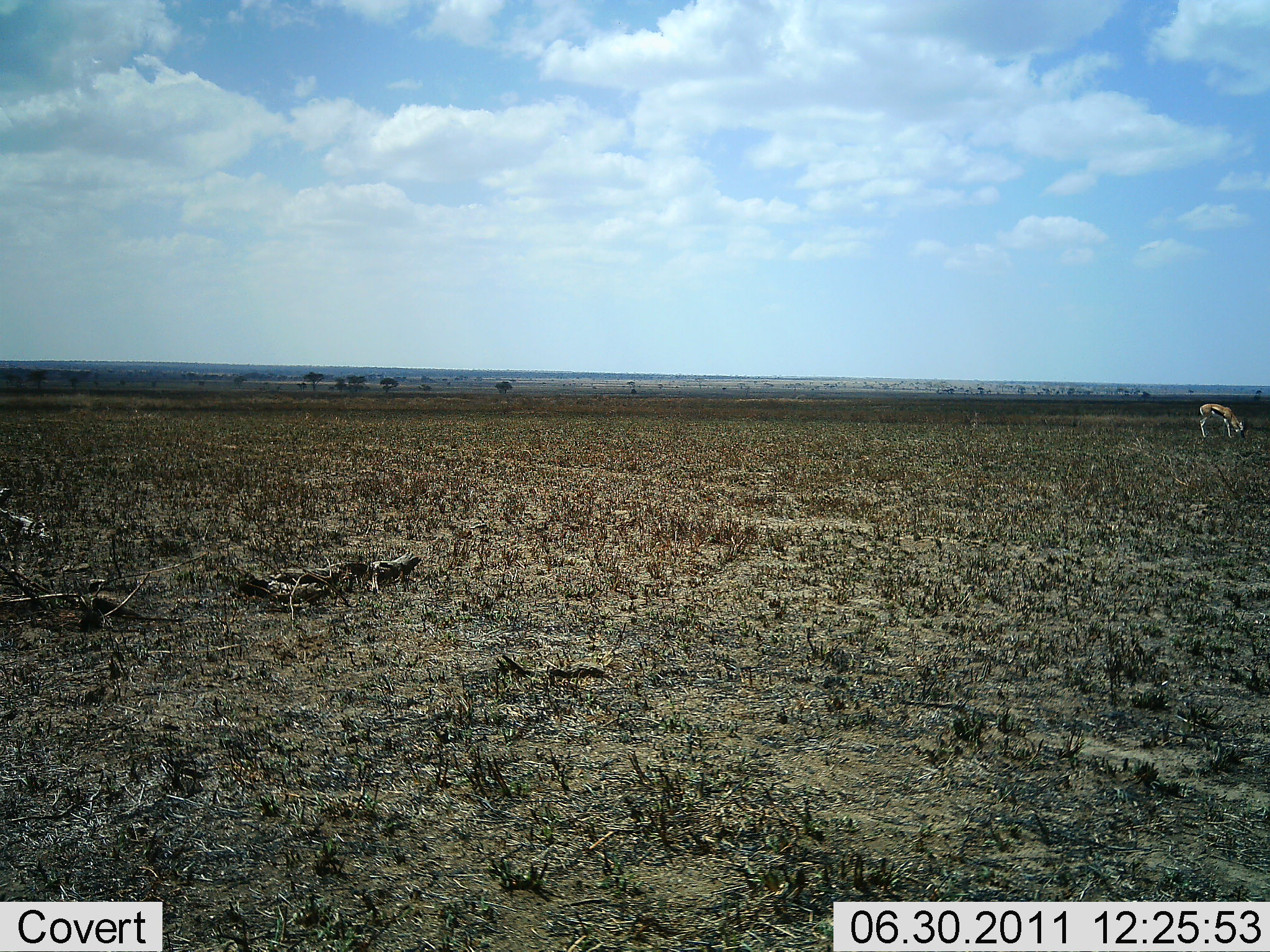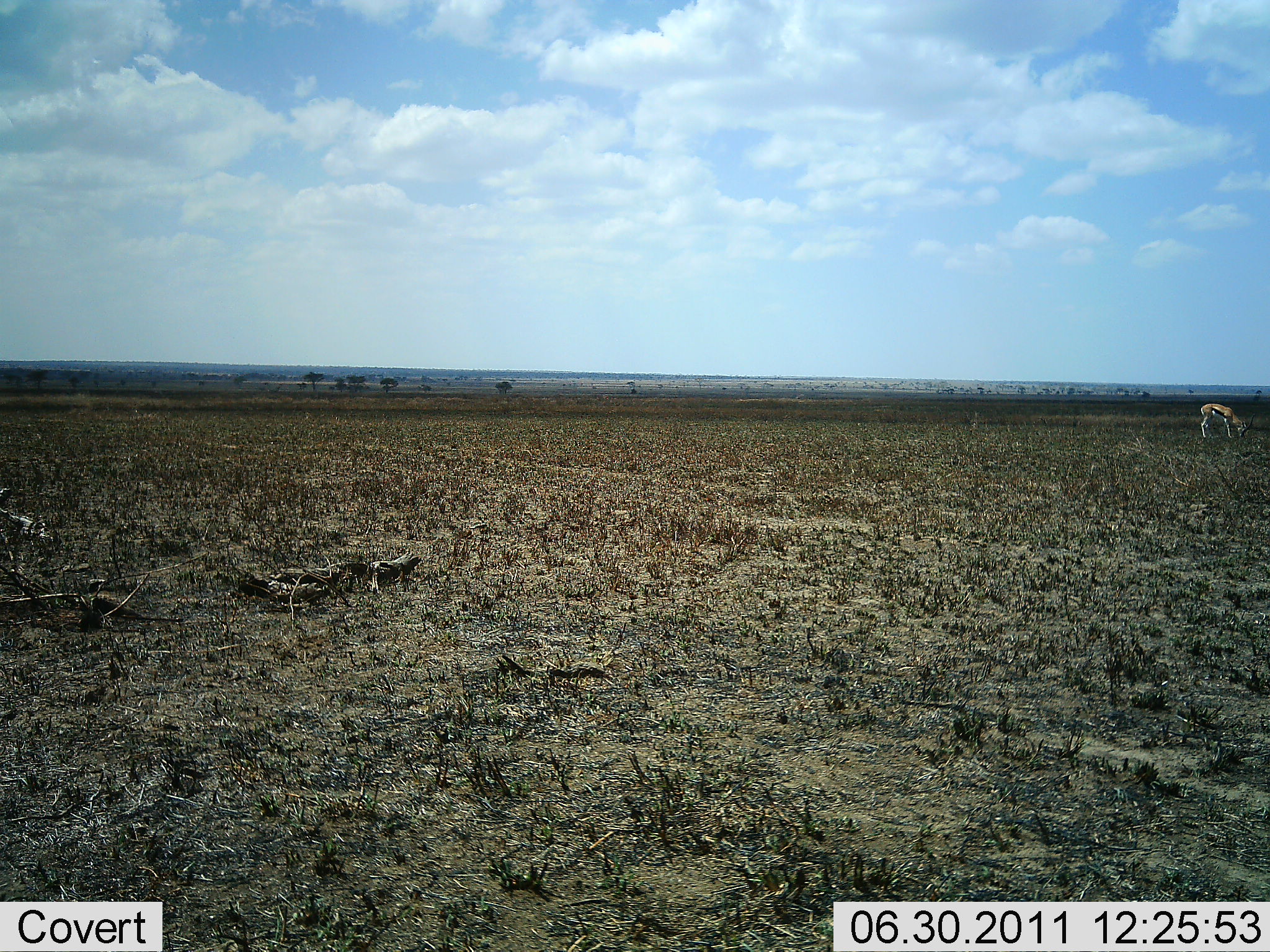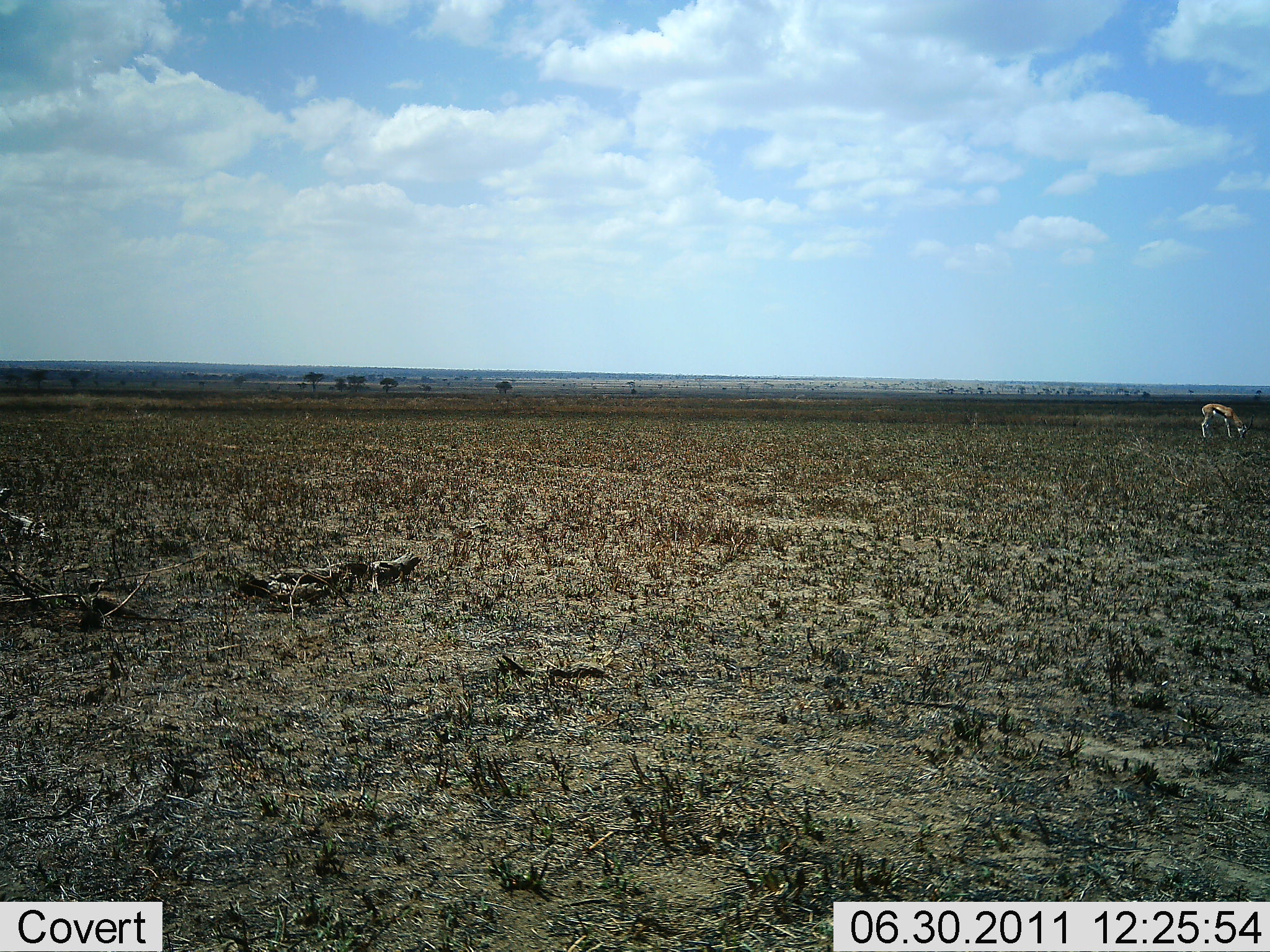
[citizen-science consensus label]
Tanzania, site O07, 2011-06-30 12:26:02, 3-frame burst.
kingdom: Animalia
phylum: Chordata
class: Mammalia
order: Artiodactyla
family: Bovidae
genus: Eudorcas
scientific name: Eudorcas thomsonii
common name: thomson's gazelle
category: gazellethomsons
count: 1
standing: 40%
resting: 0%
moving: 0%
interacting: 0%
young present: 0%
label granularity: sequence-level